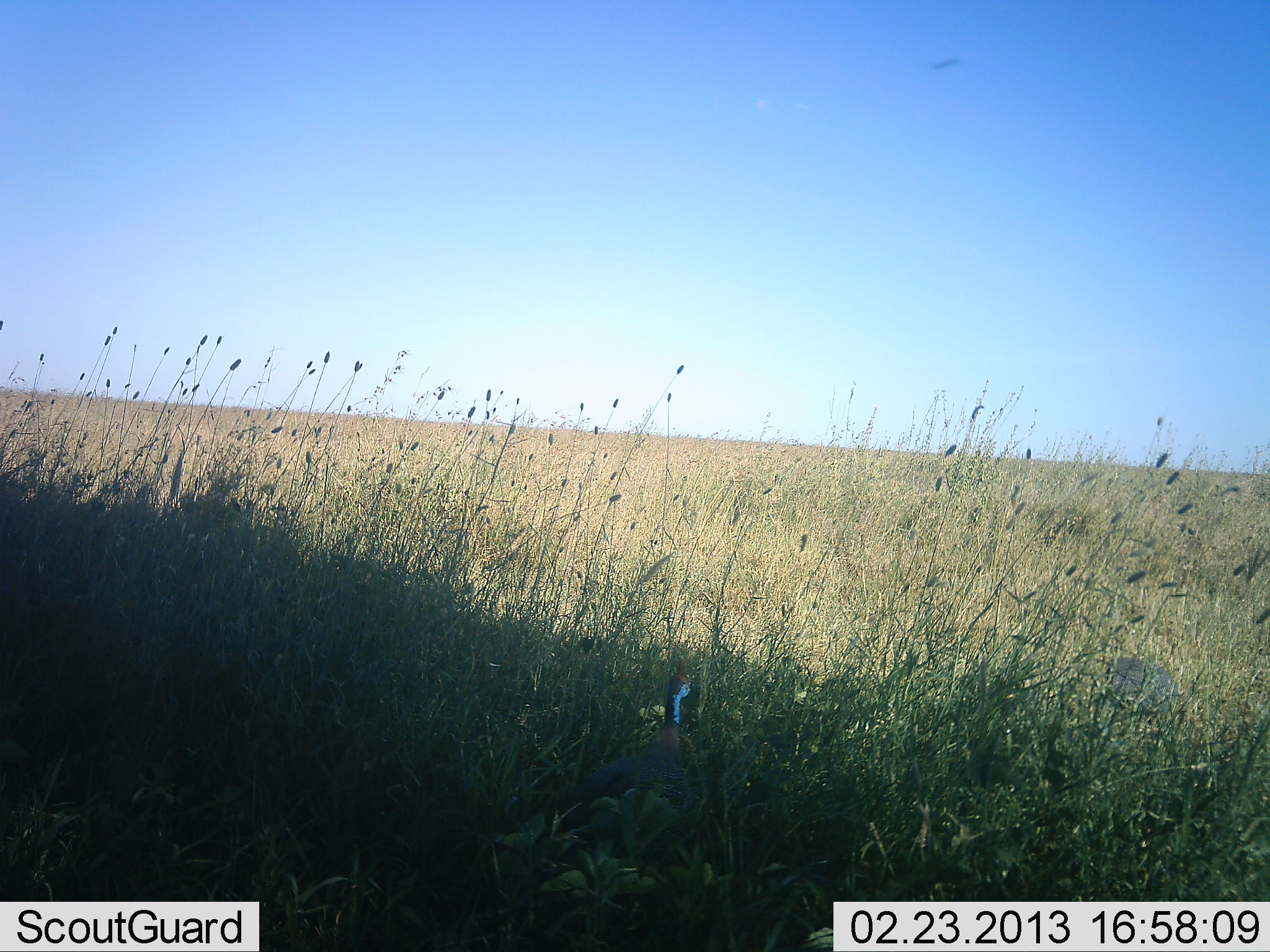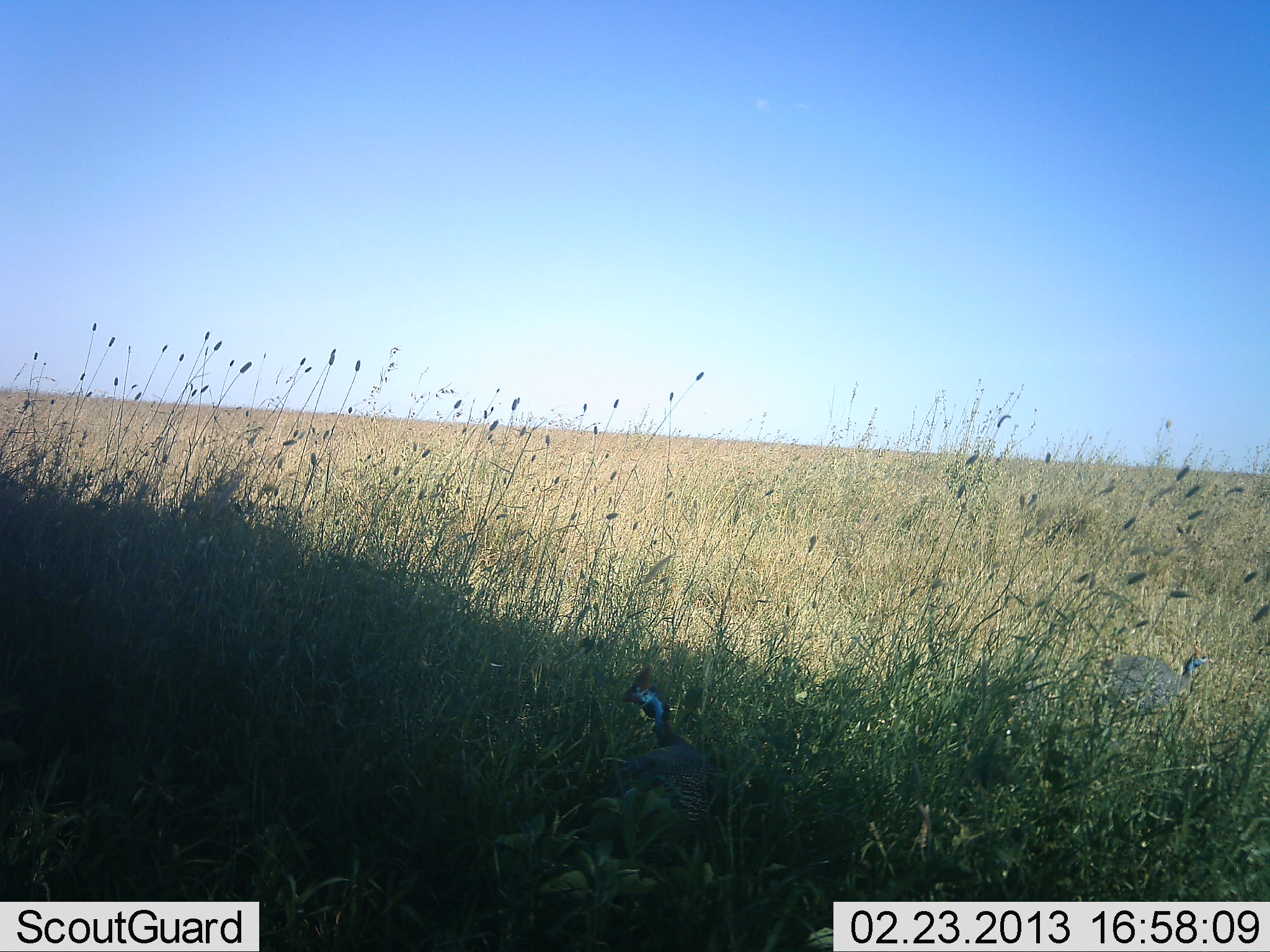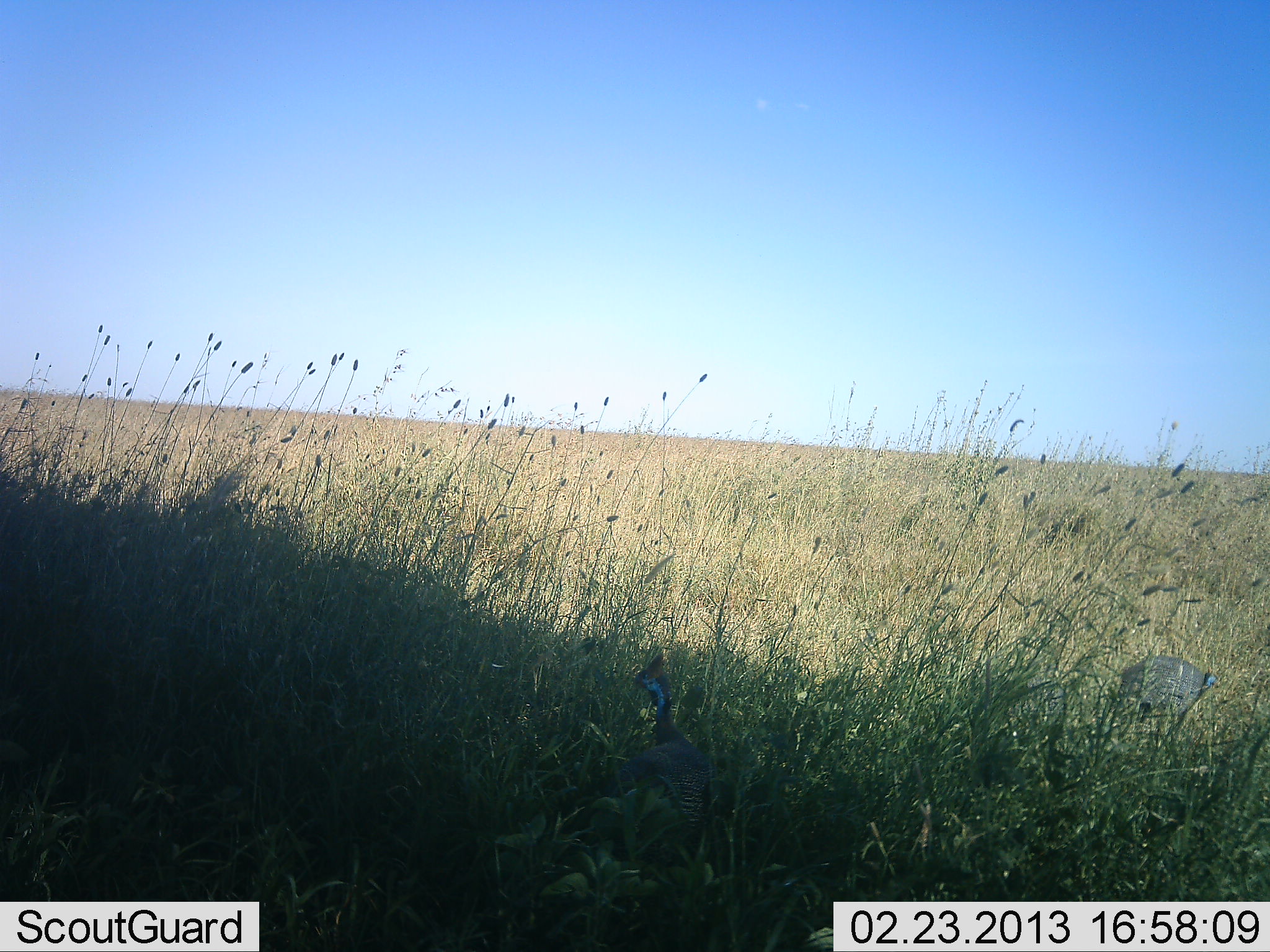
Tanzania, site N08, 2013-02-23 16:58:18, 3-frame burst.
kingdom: Animalia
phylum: Chordata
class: Aves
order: Galliformes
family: Numididae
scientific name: Numididae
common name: guinea fowl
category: guineafowl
Guineafowl (guinea fowl) (Numididae), count 2. Behavior (volunteer vote fractions): standing 57%, resting 2%, moving 26%, interacting 2%. Young present (vote fraction): 0%. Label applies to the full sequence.